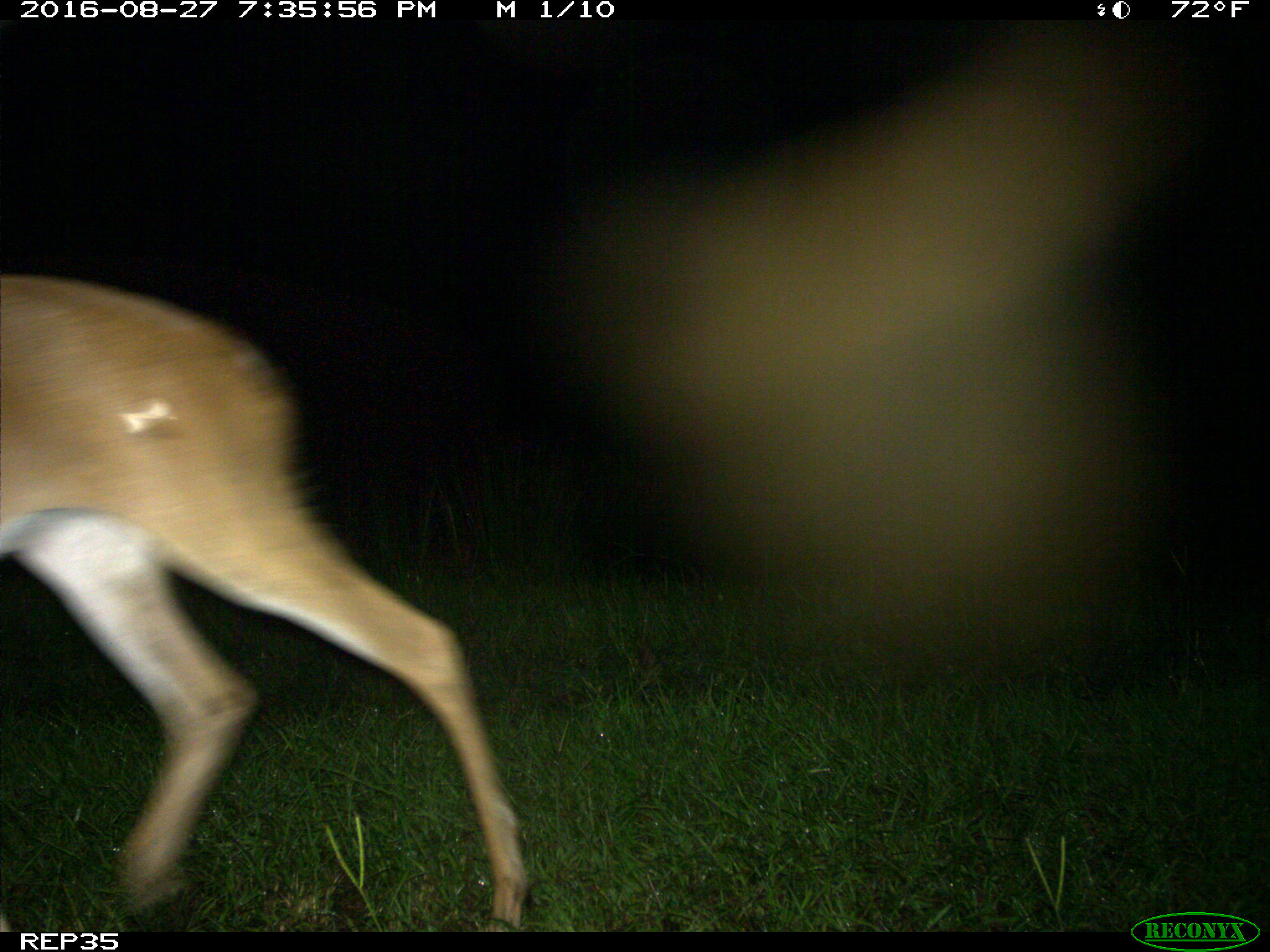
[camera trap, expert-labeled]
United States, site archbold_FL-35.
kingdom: Animalia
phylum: Chordata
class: Mammalia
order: Artiodactyla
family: Cervidae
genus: Odocoileus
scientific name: Odocoileus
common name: deer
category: unidentified deer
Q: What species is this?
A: Unidentified deer (deer) (Odocoileus).